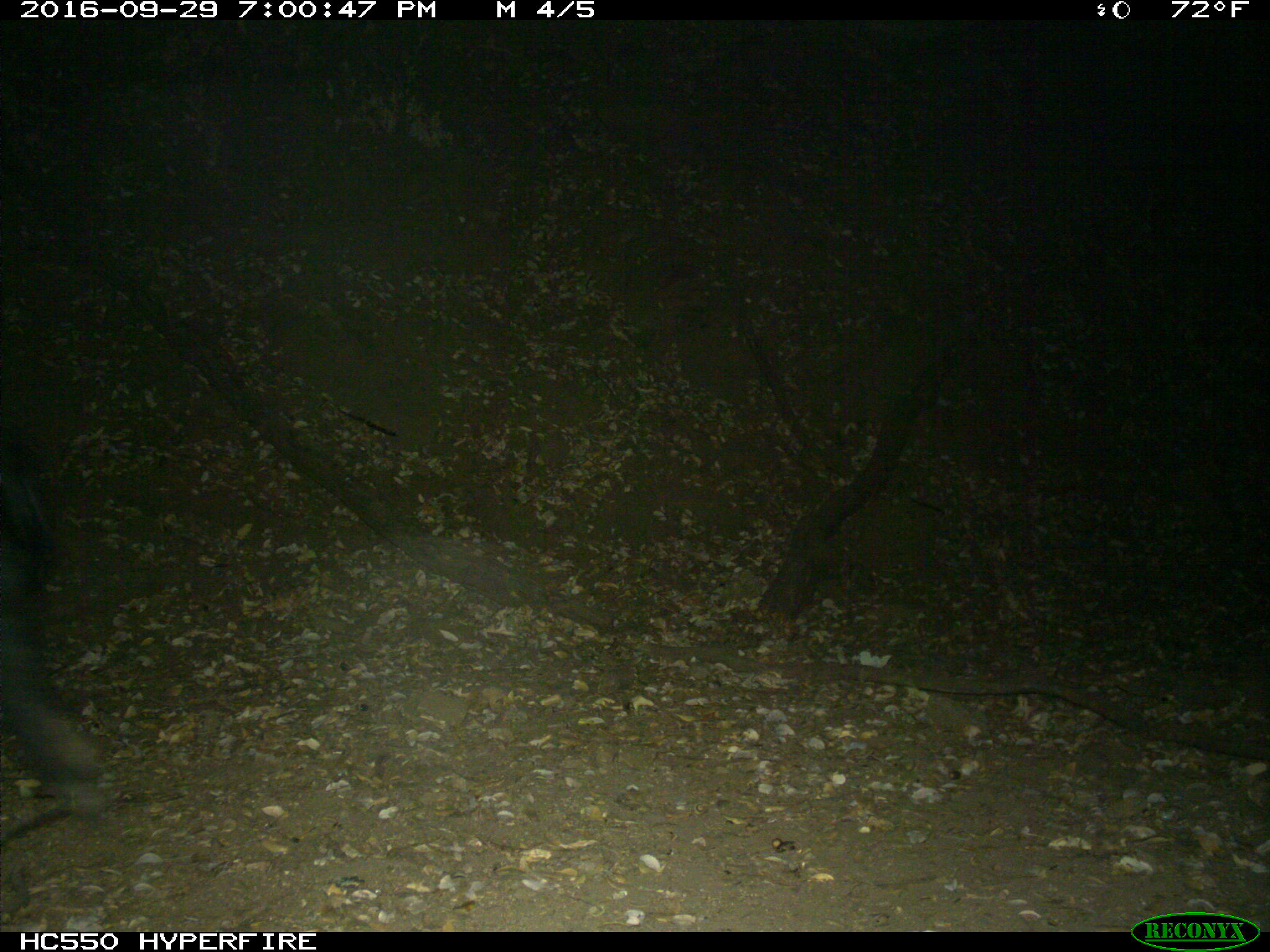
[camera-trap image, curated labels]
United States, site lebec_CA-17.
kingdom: Animalia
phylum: Chordata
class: Mammalia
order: Artiodactyla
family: Suidae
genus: Sus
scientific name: Sus scrofa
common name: wild boar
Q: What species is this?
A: Sus scrofa (wild boar).